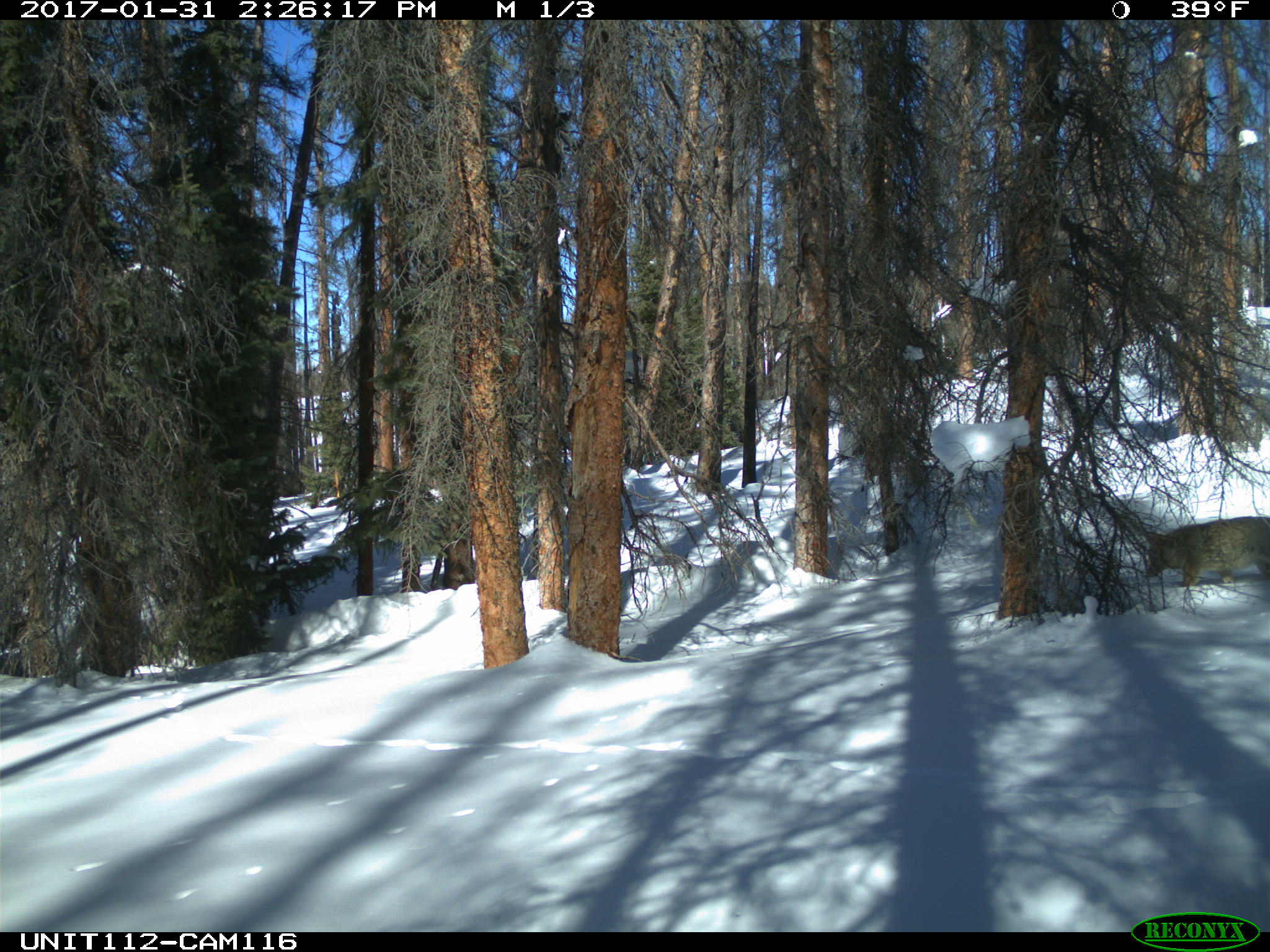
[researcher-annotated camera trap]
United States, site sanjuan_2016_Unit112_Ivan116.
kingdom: Animalia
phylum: Chordata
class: Mammalia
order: Carnivora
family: Canidae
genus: Canis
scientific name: Canis latrans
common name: coyote